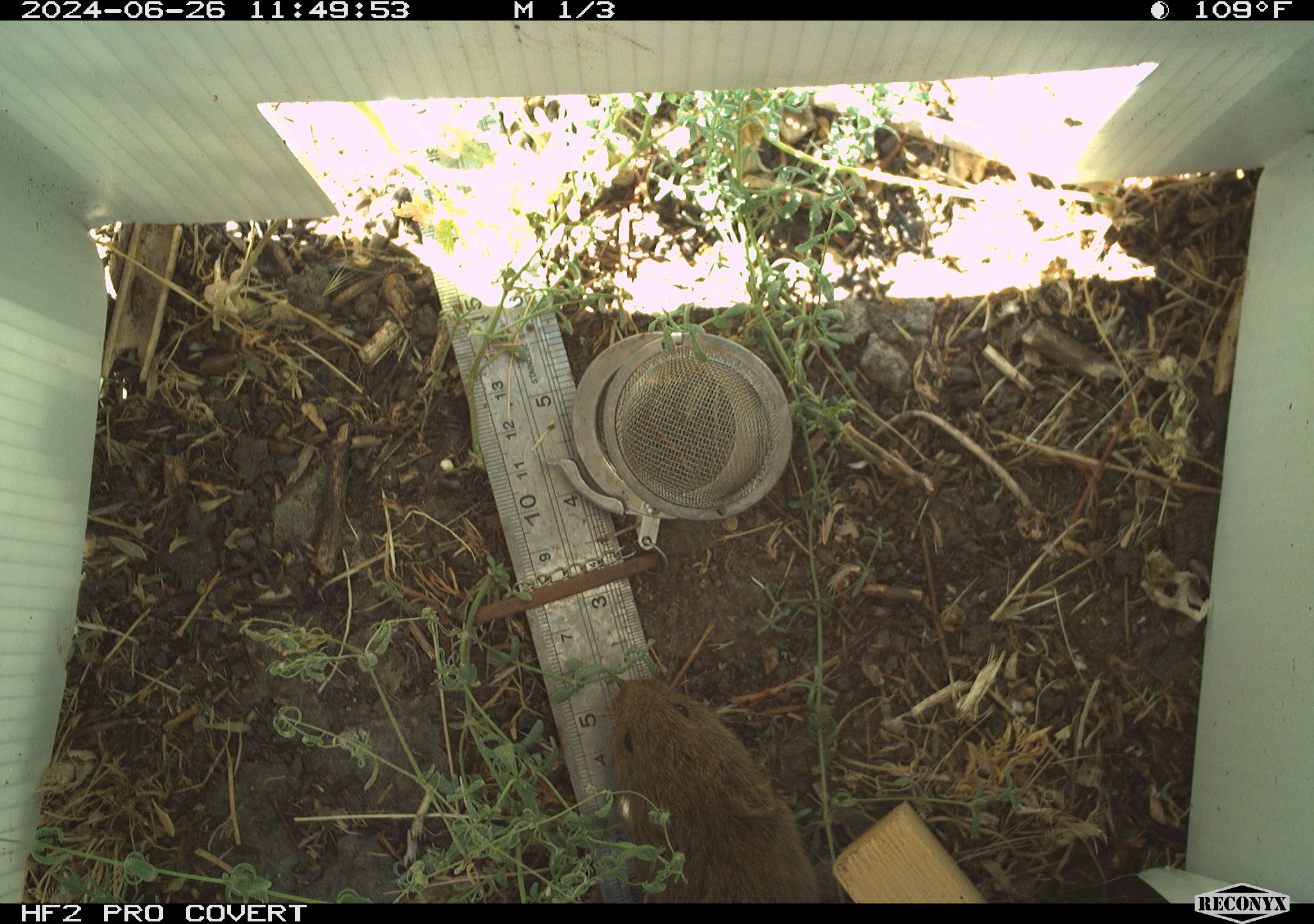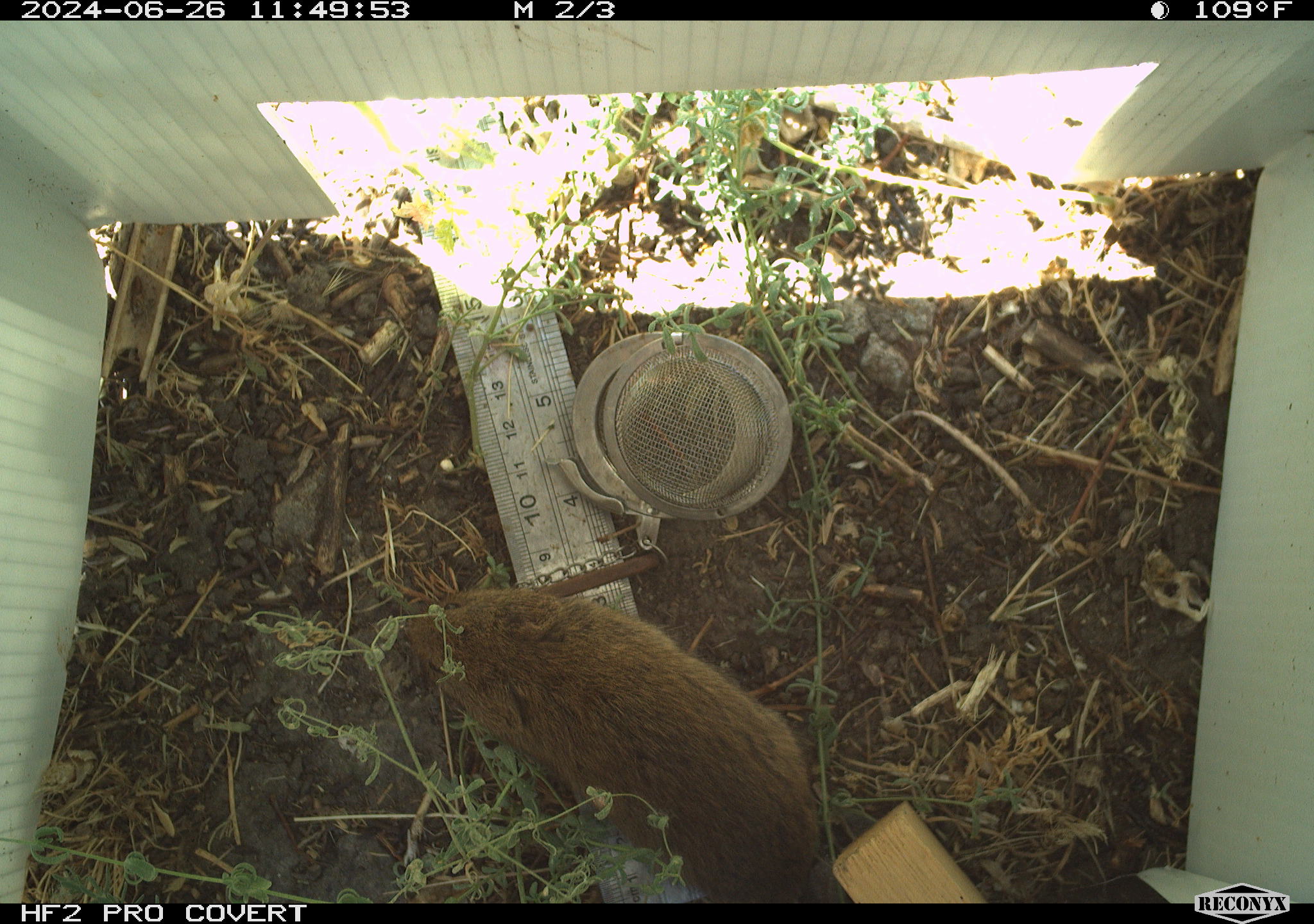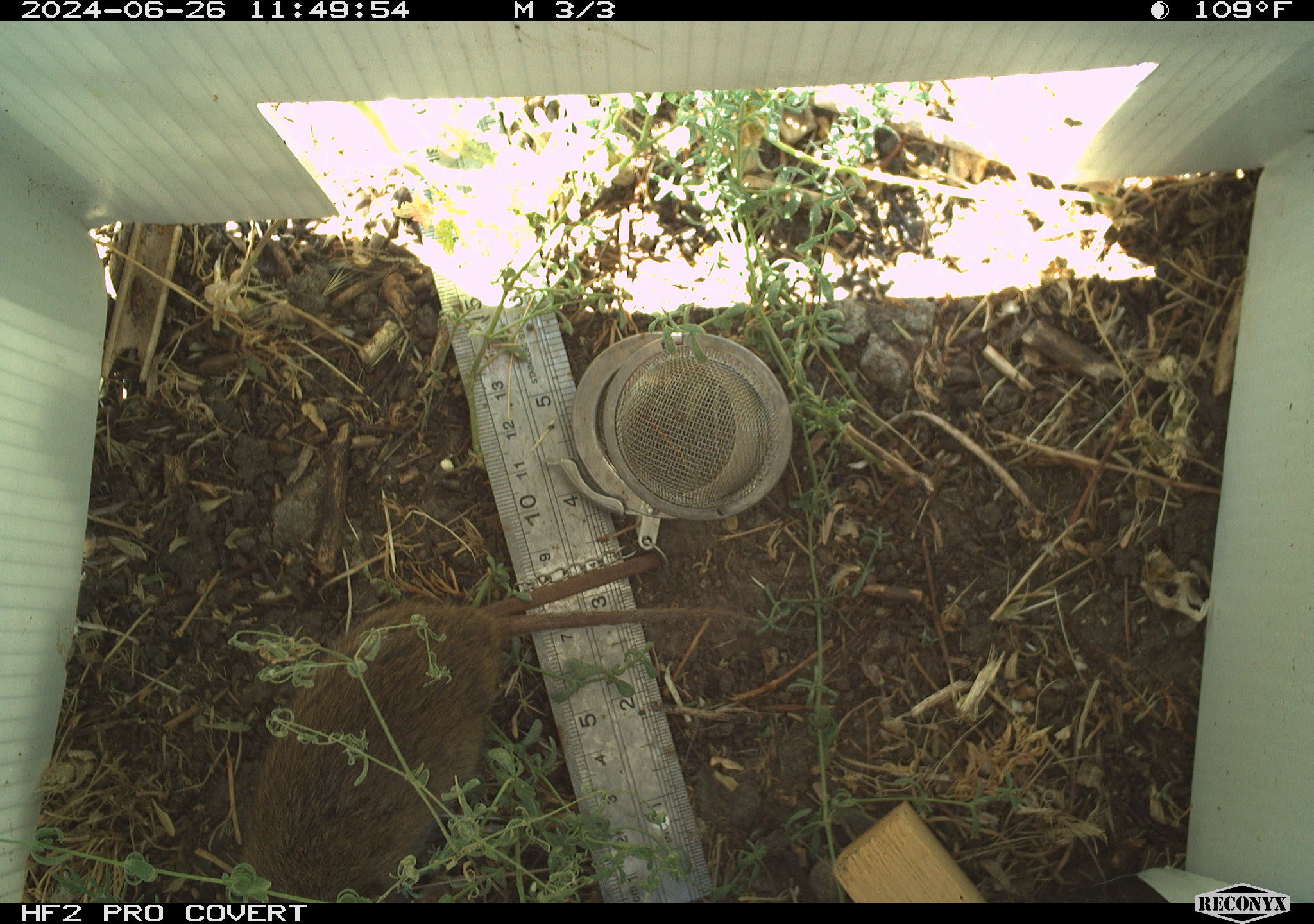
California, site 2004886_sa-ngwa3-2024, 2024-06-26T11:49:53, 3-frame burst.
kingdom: Animalia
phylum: Chordata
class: Mammalia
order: Rodentia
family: Cricetidae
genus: Microtus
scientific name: Microtus californicus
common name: california vole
California vole (Microtus californicus).